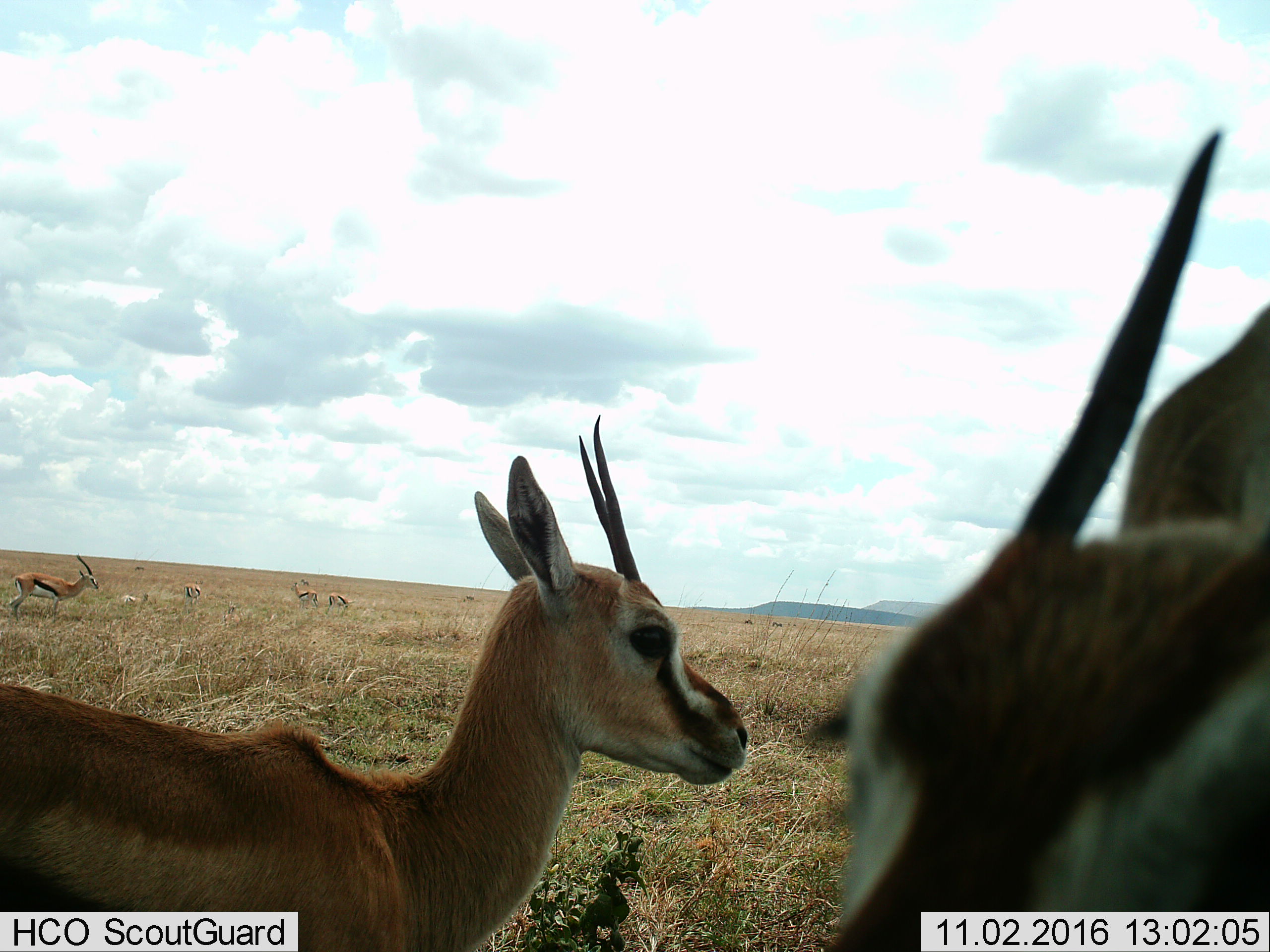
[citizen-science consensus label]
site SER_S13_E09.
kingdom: Animalia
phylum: Chordata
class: Mammalia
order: Artiodactyla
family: Bovidae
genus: Eudorcas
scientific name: Eudorcas thomsonii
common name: thomson's gazelle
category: gazellethomsons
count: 9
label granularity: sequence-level